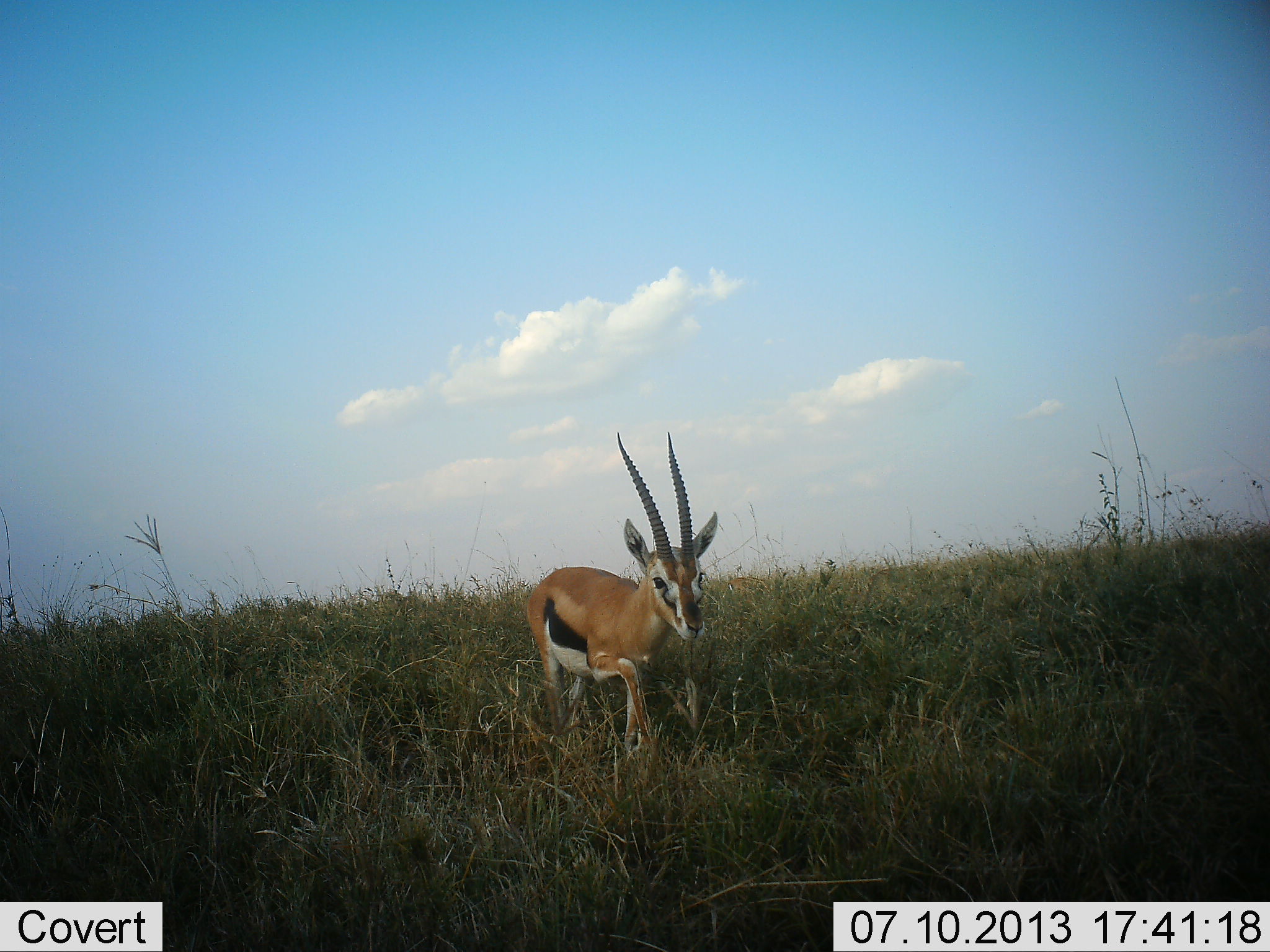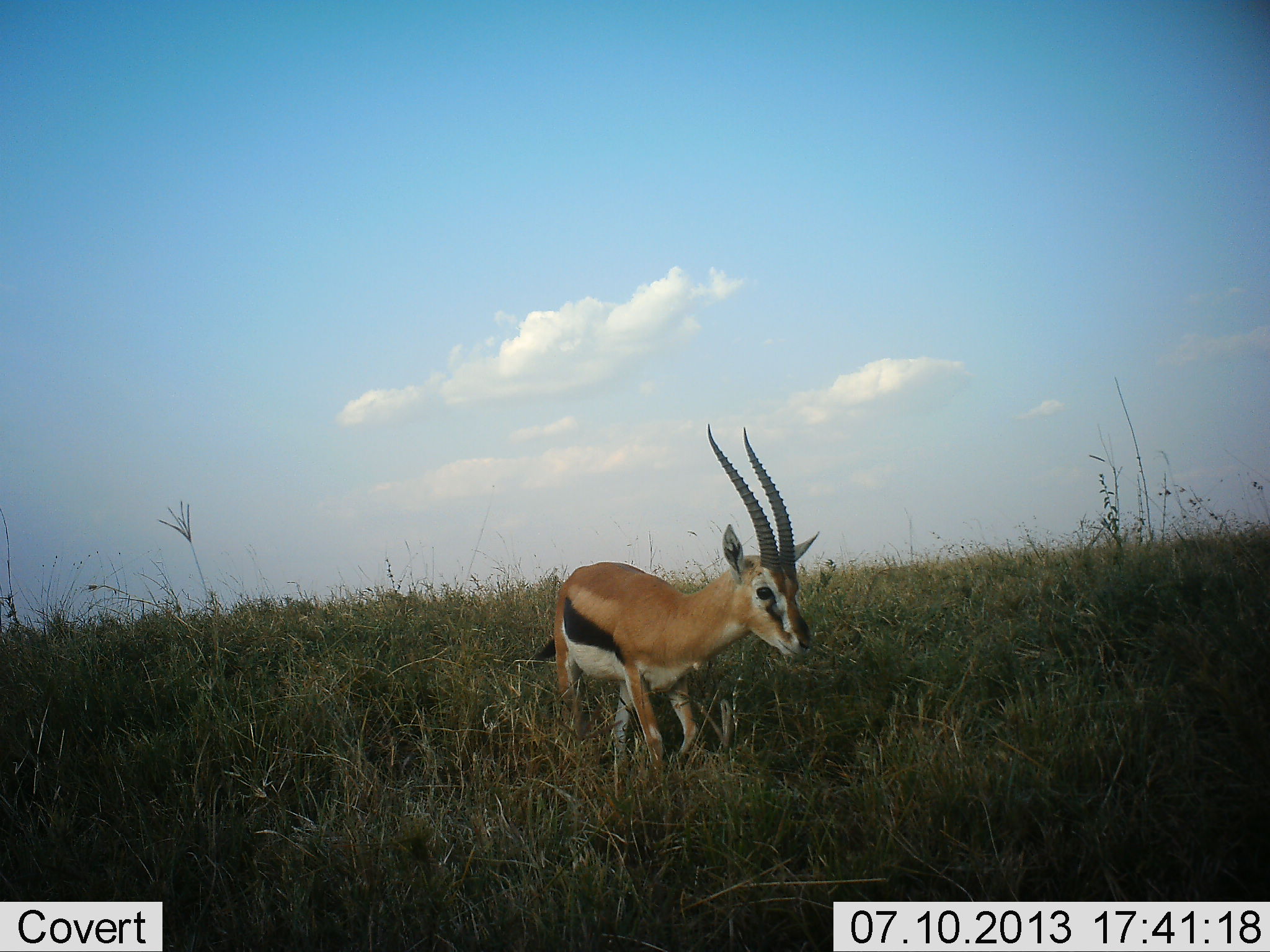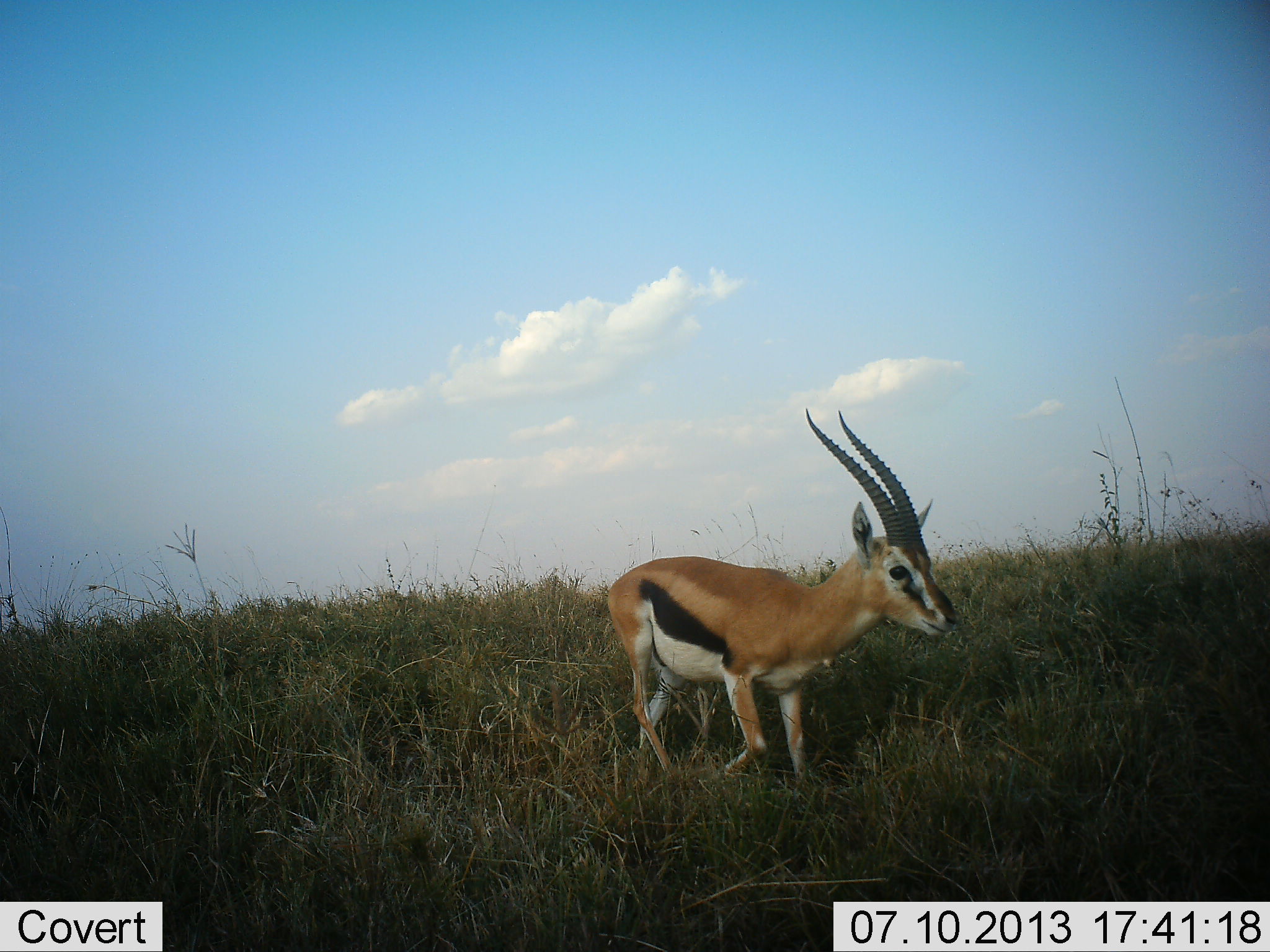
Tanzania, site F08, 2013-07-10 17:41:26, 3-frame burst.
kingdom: Animalia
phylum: Chordata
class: Mammalia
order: Artiodactyla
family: Bovidae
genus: Eudorcas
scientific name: Eudorcas thomsonii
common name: thomson's gazelle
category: gazellethomsons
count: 1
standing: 0%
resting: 0%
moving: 100%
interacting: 0%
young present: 0%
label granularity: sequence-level